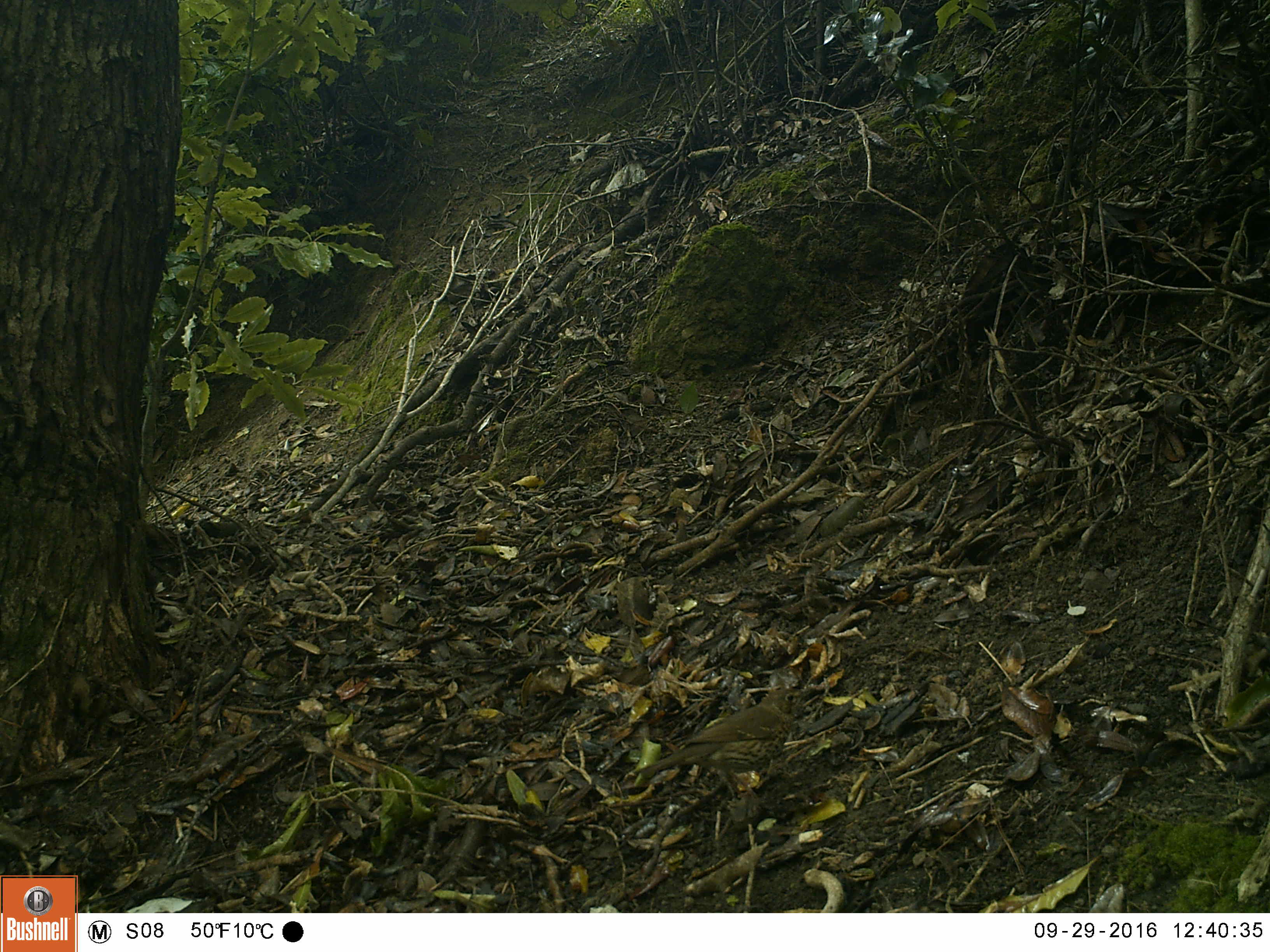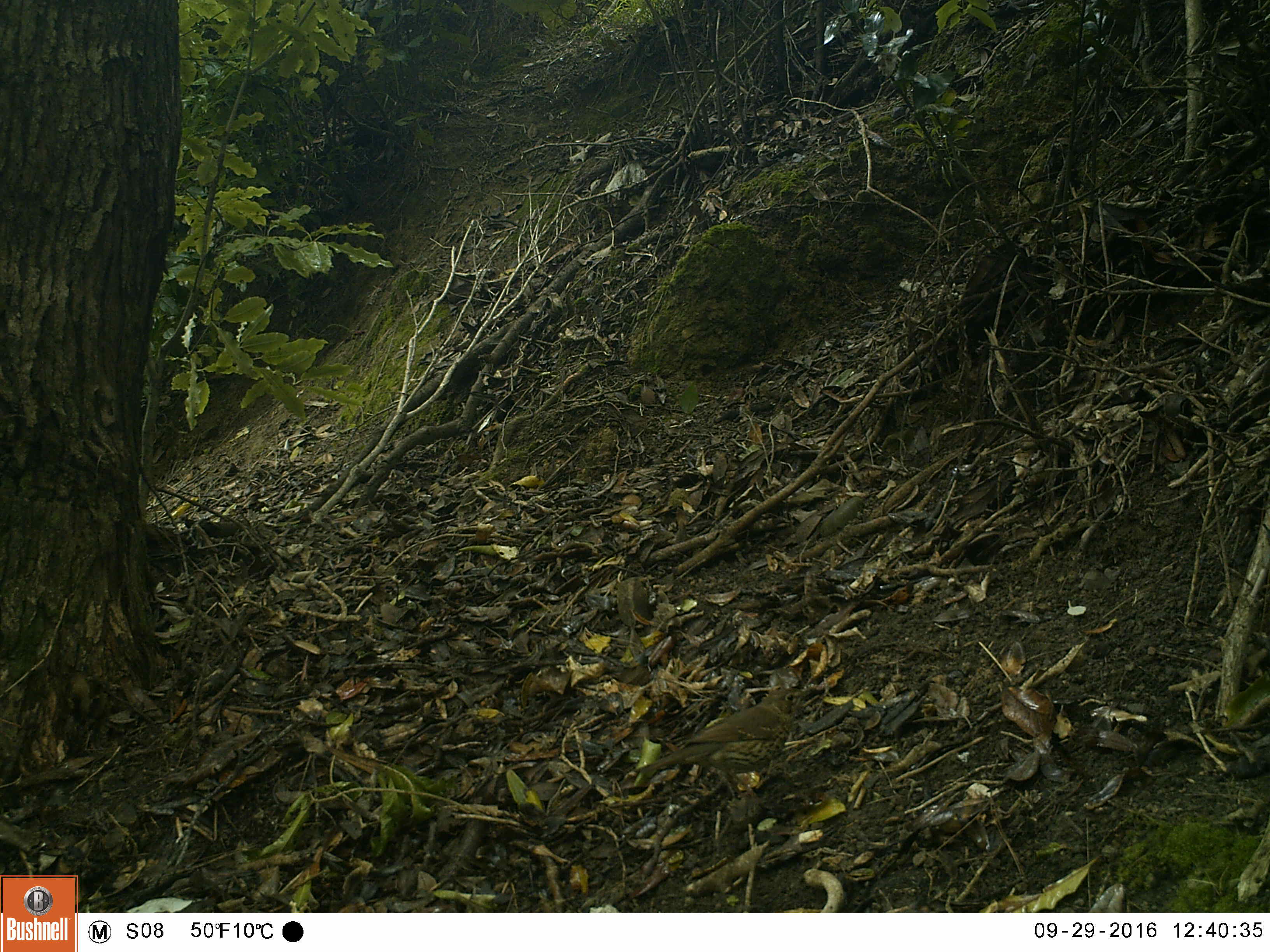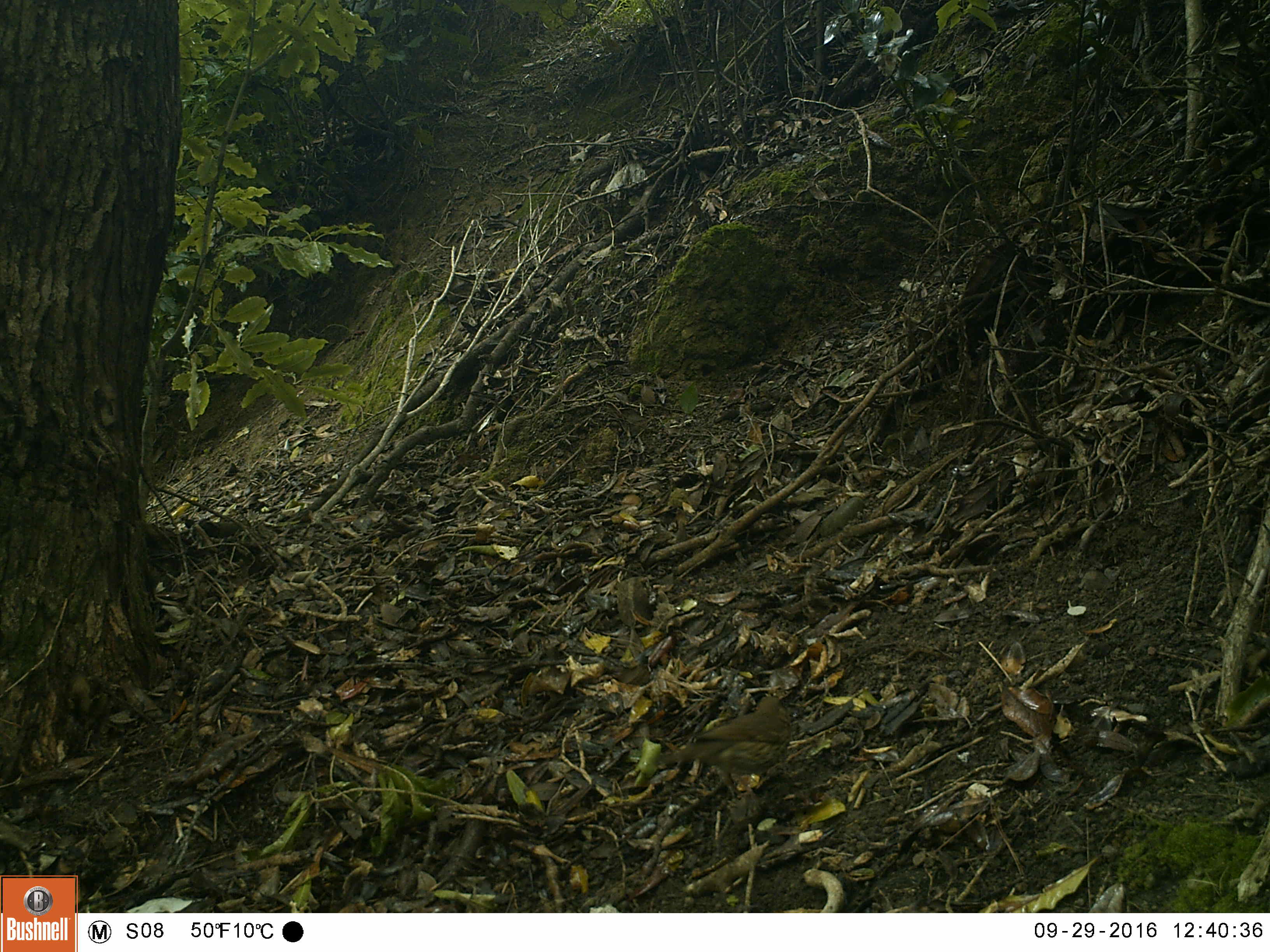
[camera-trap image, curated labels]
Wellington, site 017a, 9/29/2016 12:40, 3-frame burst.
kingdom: Animalia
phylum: Chordata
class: Aves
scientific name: Aves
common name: bird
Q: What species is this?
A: Bird (Aves).